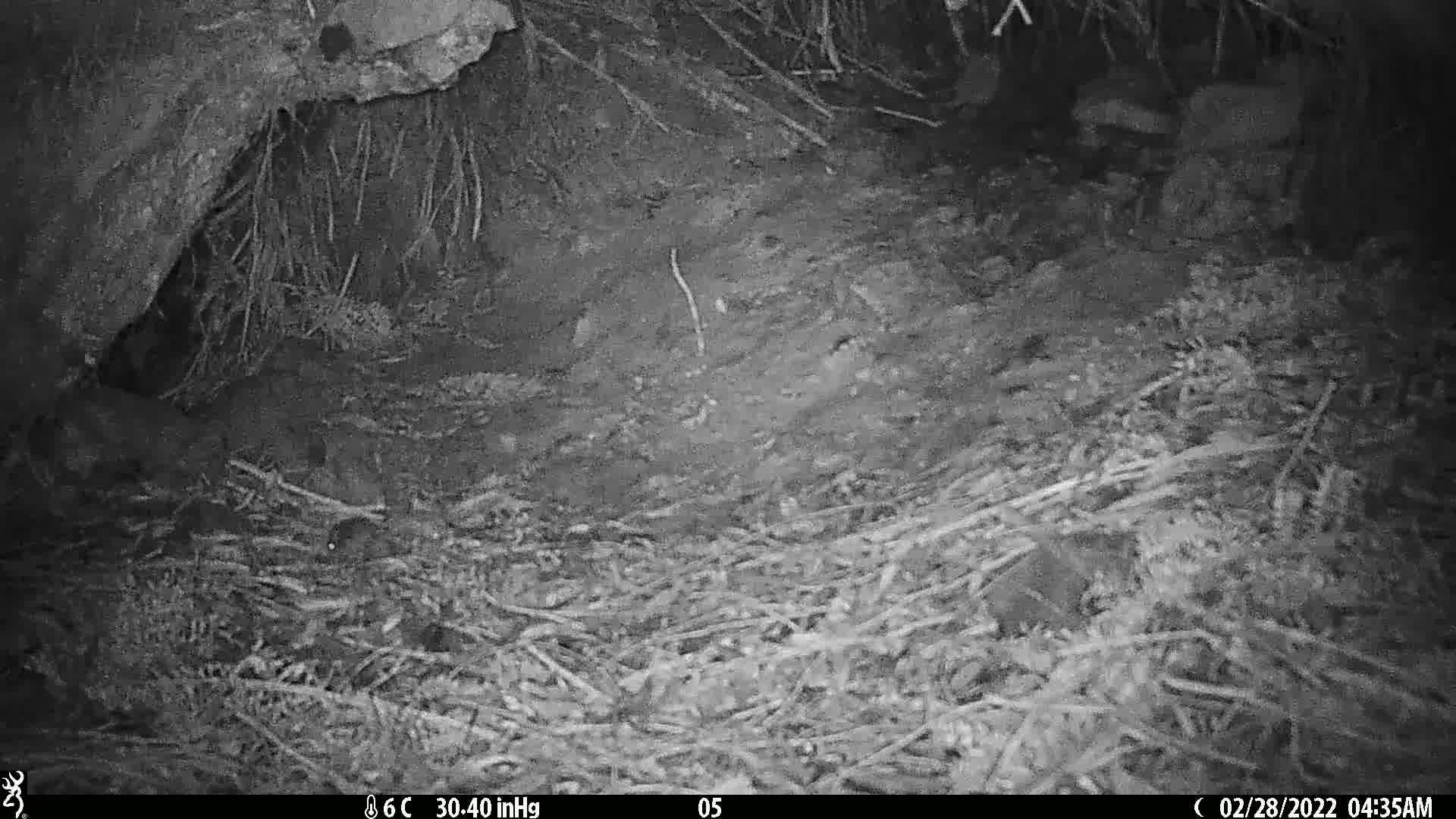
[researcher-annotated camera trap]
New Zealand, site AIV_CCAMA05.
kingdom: Animalia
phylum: Chordata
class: Mammalia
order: Rodentia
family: Muridae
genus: Mus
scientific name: Mus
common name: mouse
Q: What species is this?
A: Mouse (Mus).